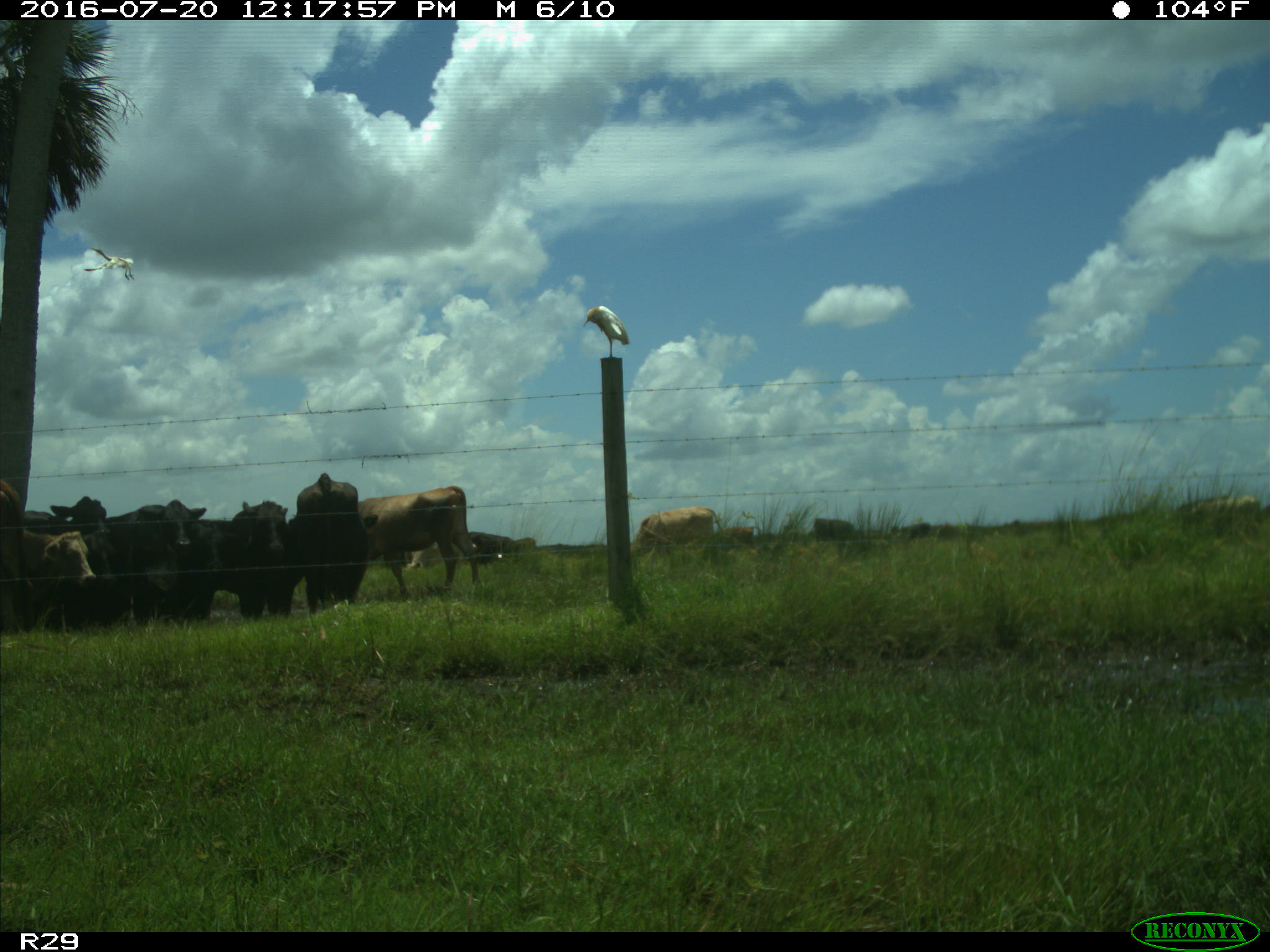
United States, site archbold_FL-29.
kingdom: Animalia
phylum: Chordata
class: Mammalia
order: Artiodactyla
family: Bovidae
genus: Bos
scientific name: Bos taurus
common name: domestic cow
Bos taurus (domestic cow).